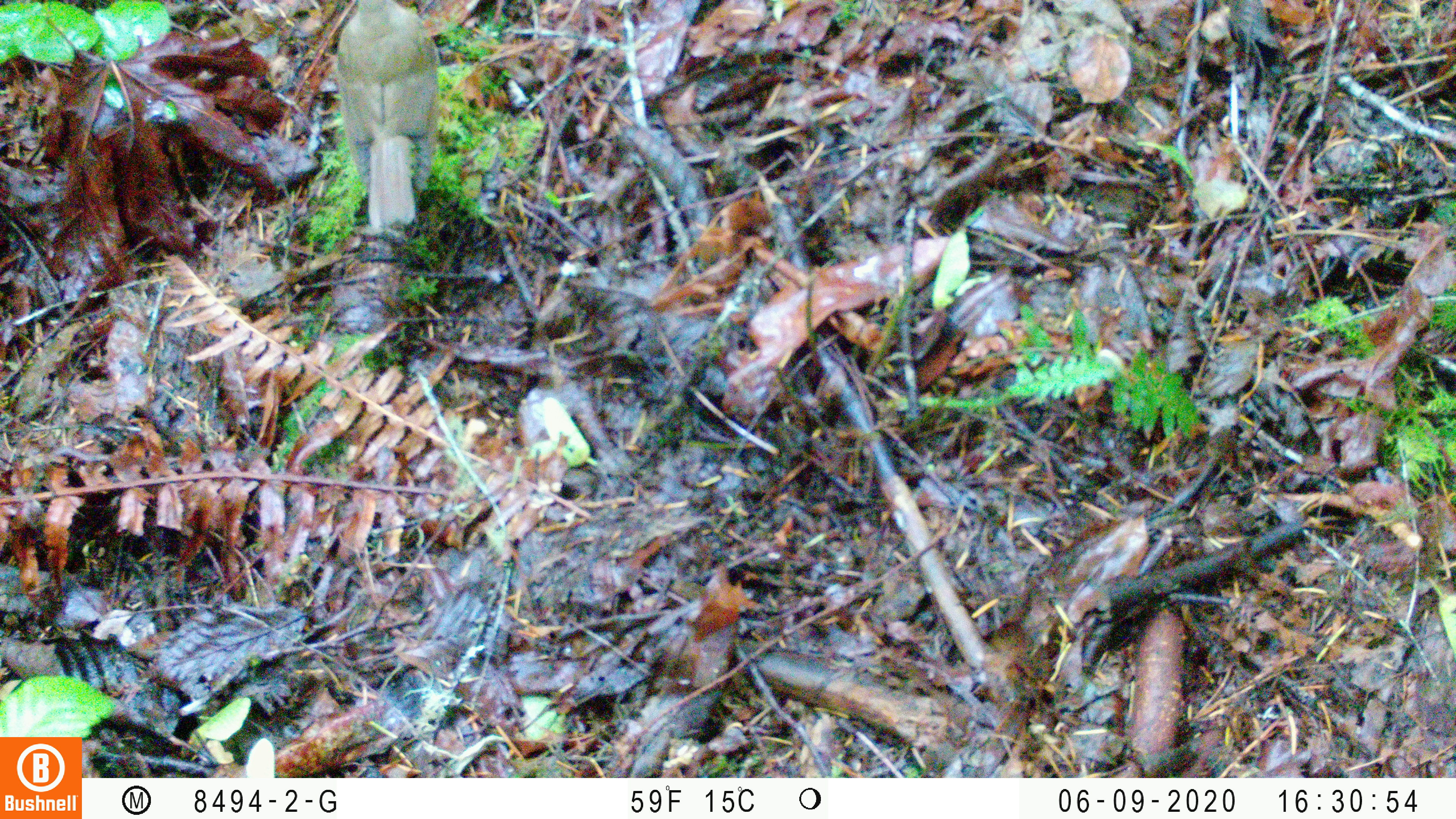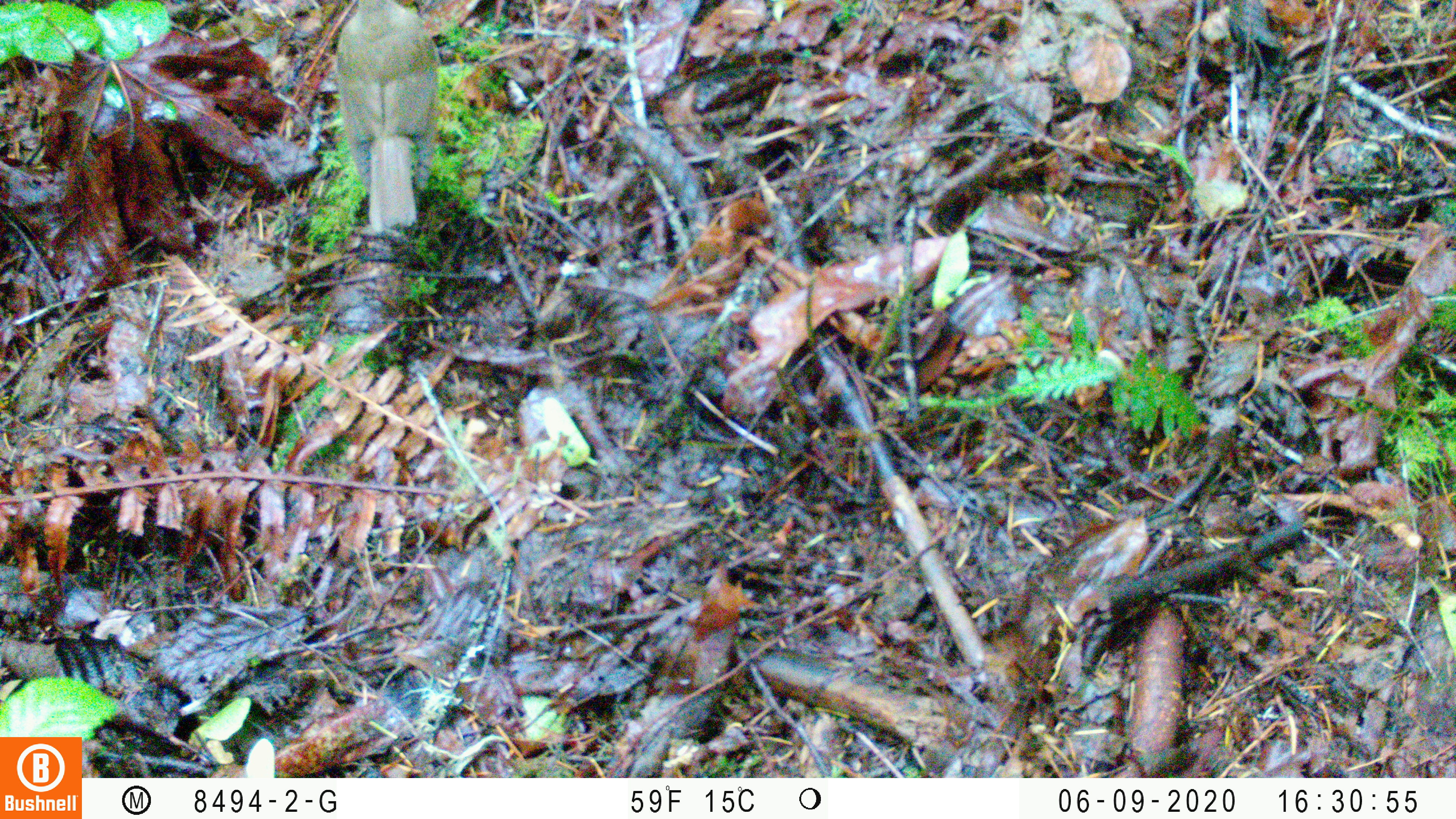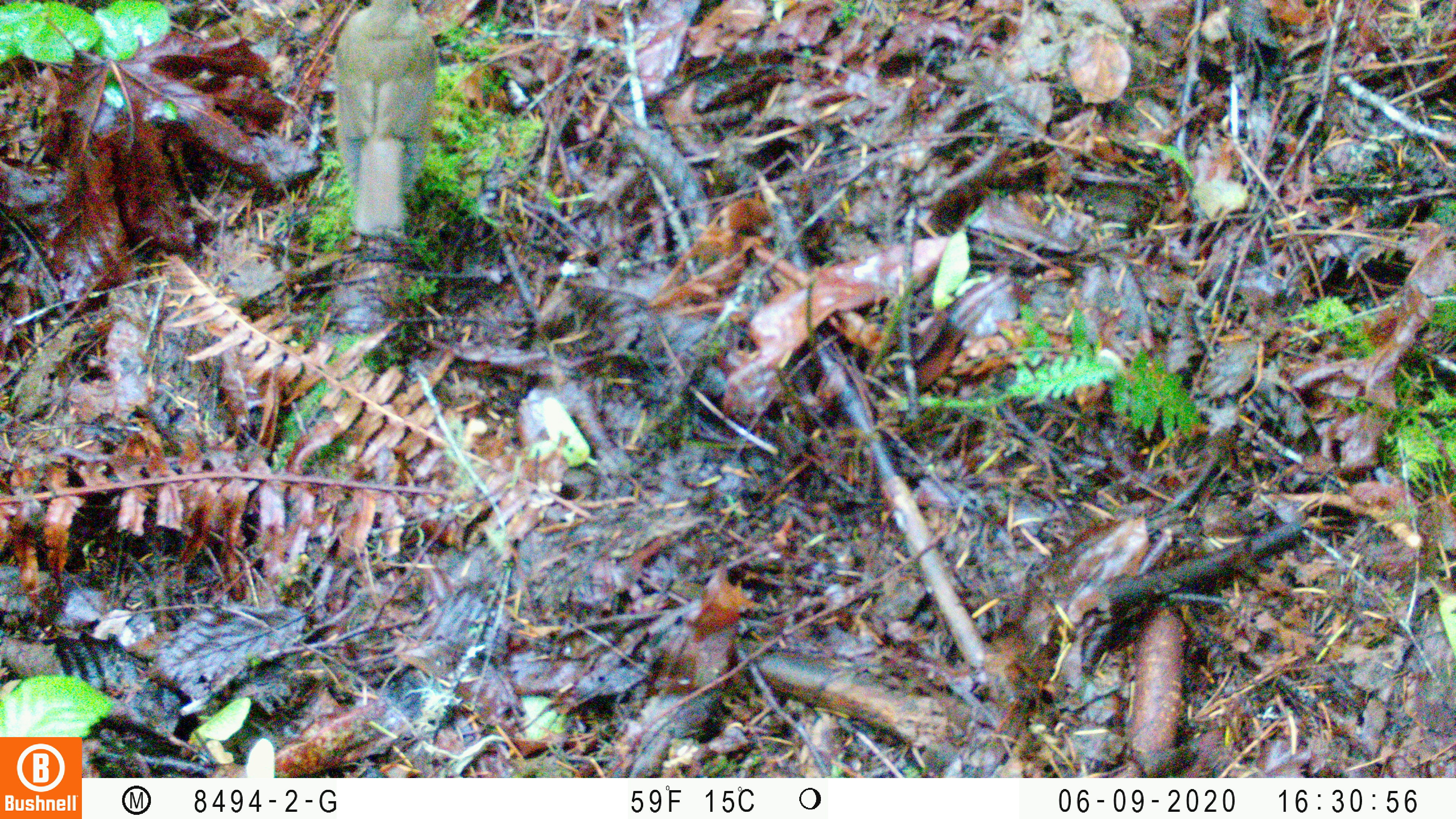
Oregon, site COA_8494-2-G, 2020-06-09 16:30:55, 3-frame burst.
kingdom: Animalia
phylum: Chordata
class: Aves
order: Passeriformes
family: Turdidae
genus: Catharus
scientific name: Catharus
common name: brown thrushes and nightingale-thrushes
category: catharus species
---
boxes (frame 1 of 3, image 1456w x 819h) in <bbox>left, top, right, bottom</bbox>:
catharus species: <bbox>336, 0, 441, 233</bbox>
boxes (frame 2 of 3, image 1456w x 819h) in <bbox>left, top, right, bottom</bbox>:
catharus species: <bbox>329, 2, 443, 230</bbox>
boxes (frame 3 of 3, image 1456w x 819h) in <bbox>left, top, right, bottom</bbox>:
catharus species: <bbox>327, 0, 441, 239</bbox>